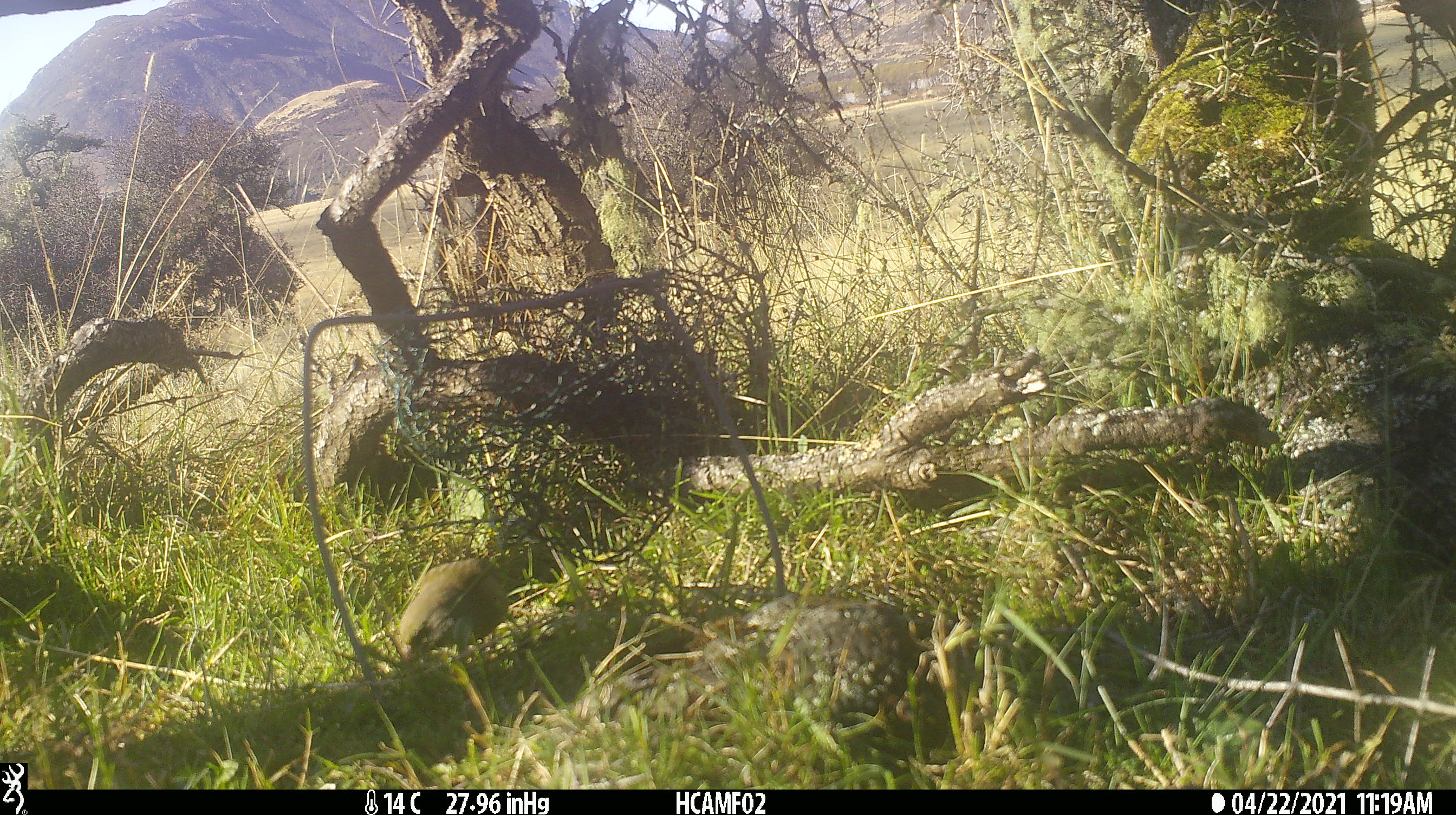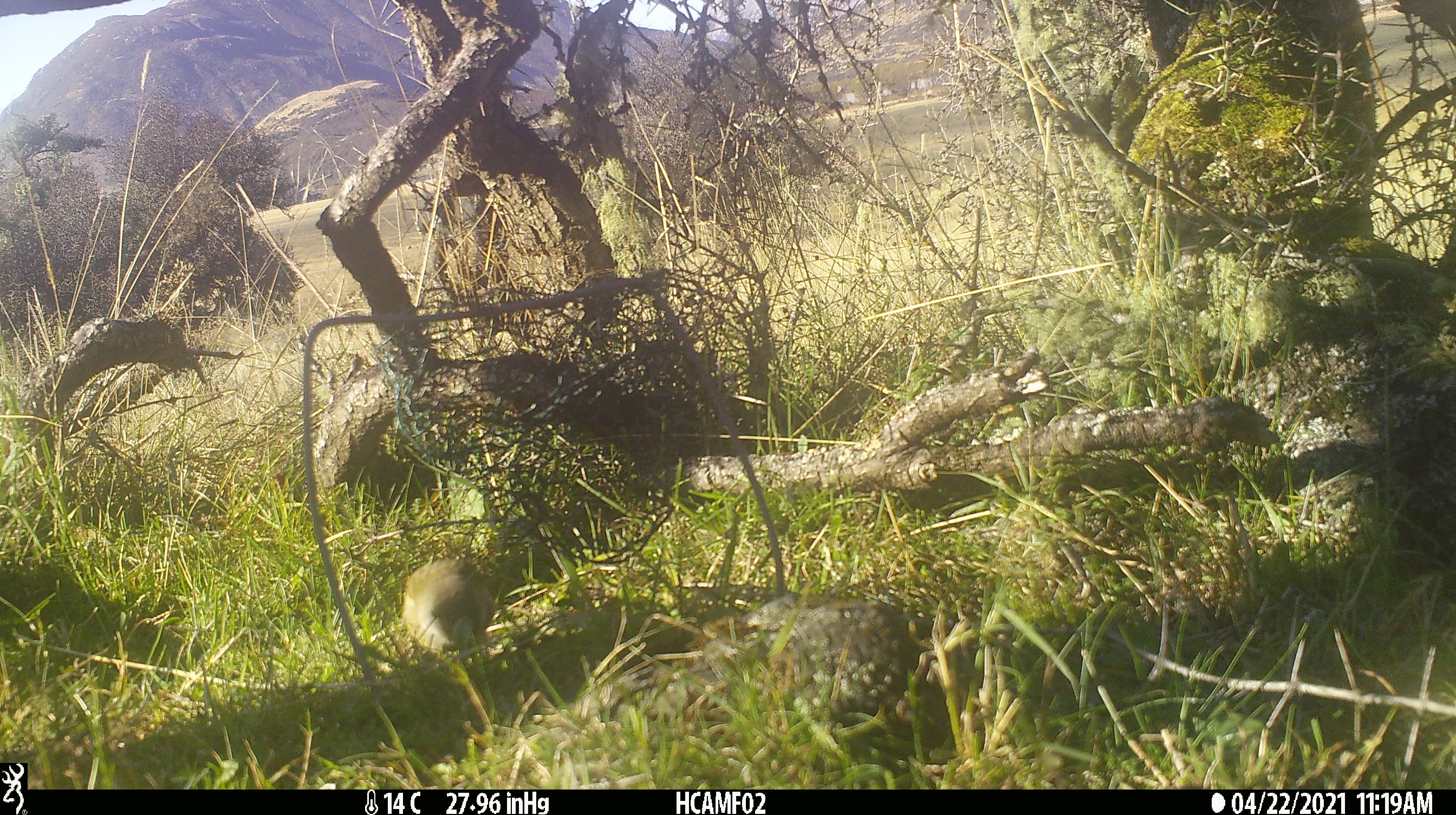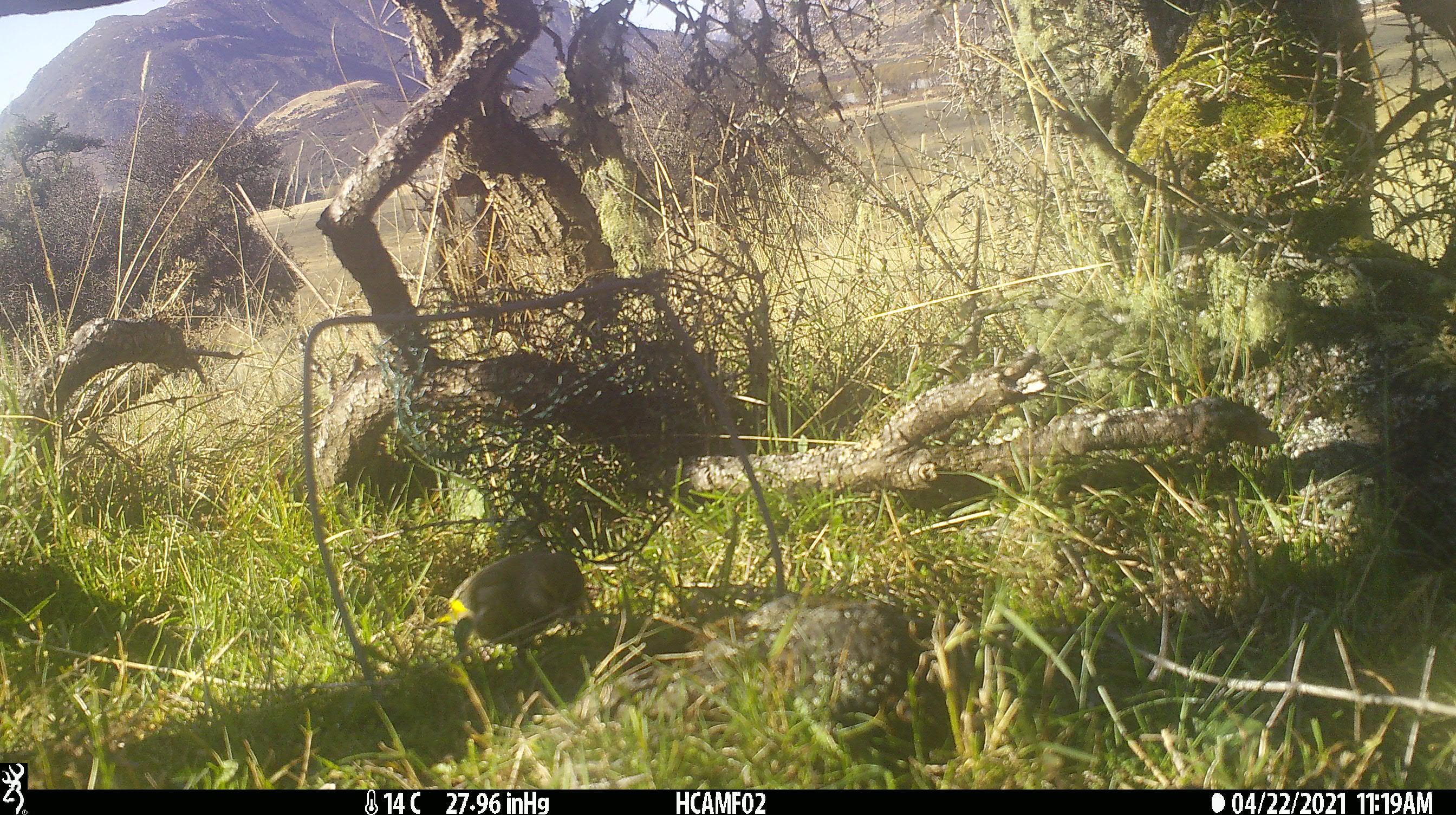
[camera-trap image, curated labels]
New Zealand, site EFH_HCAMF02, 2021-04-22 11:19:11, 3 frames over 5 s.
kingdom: Animalia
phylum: Chordata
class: Aves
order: Passeriformes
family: Fringillidae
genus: Chloris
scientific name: Chloris chloris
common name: greenfinch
Greenfinch (Chloris chloris).